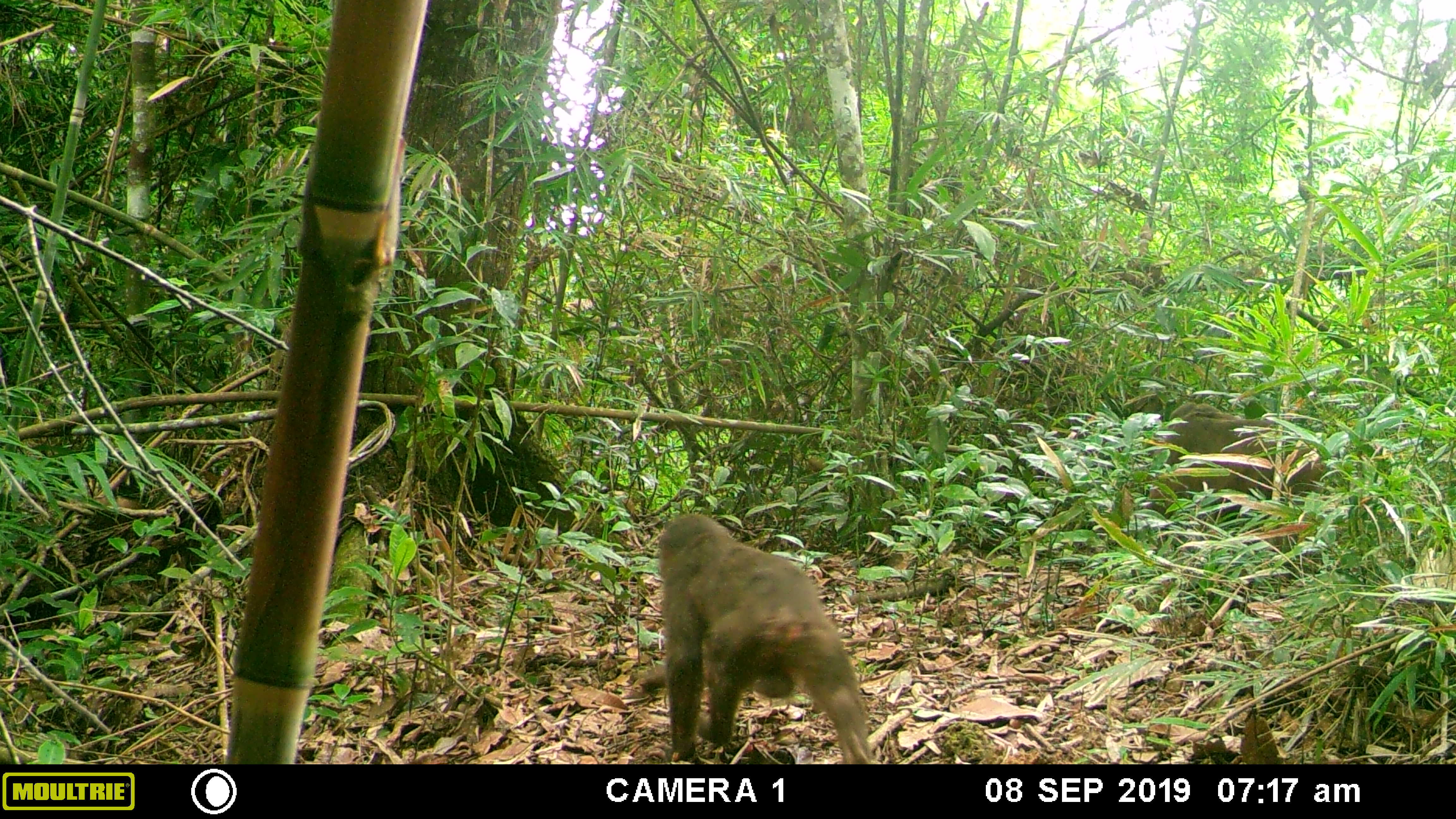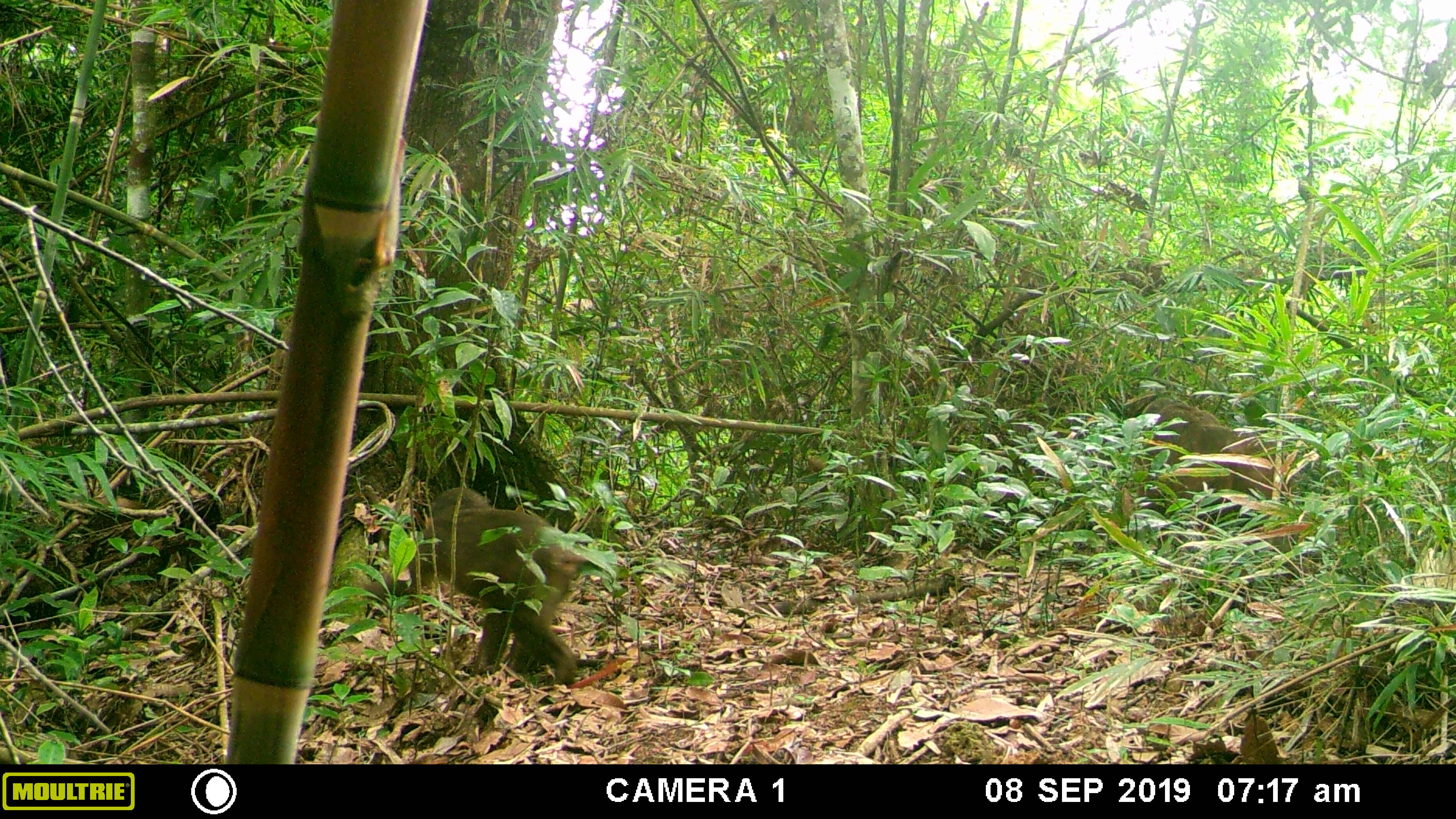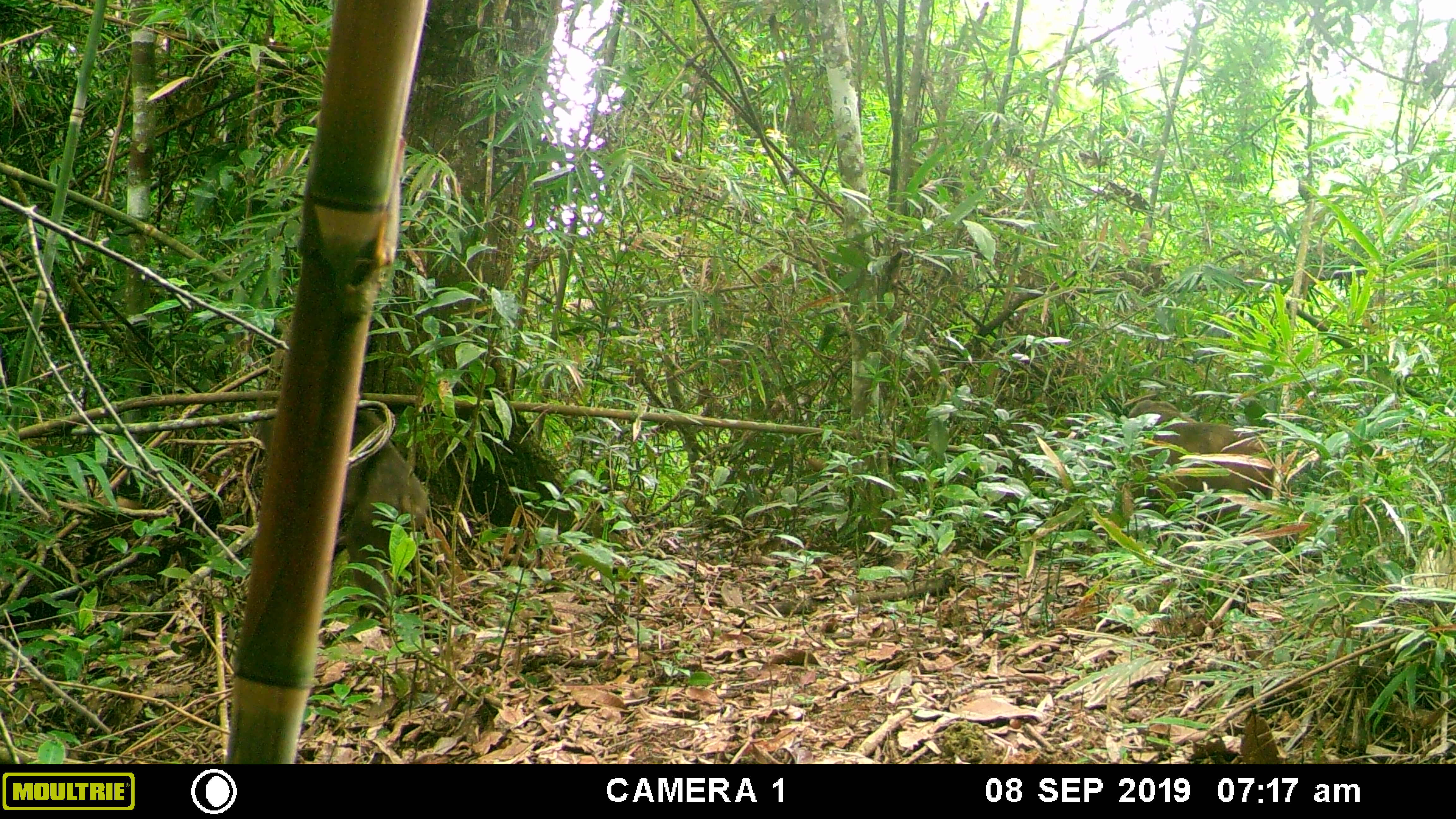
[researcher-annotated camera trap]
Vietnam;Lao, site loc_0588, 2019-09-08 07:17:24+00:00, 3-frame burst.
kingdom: Animalia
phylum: Chordata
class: Mammalia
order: Primates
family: Cercopithecidae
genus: Macaca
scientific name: Macaca arctoides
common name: stump-tailed macaque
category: stump tailed macaque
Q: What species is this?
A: Stump tailed macaque (stump-tailed macaque) (Macaca arctoides).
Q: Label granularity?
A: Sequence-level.